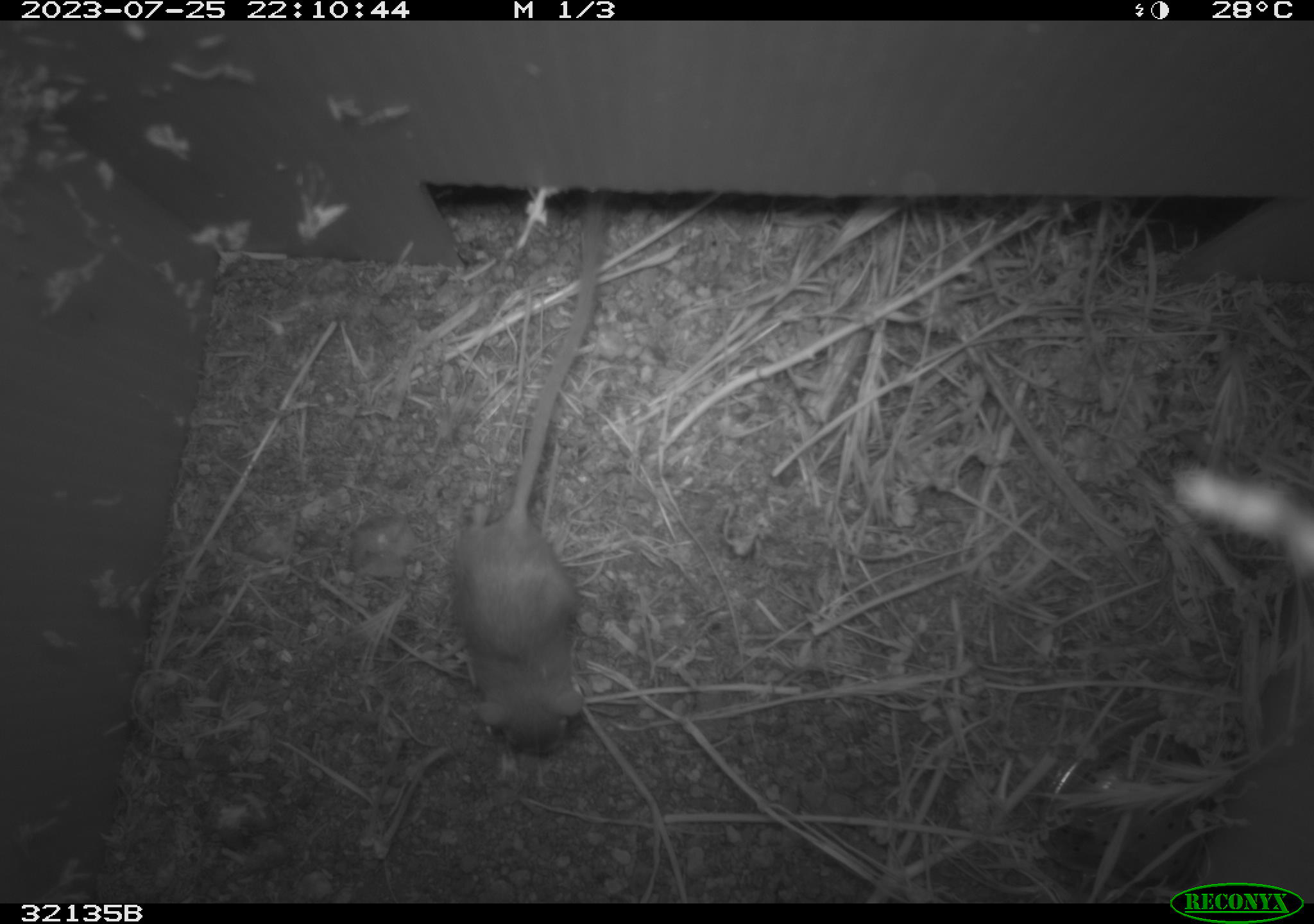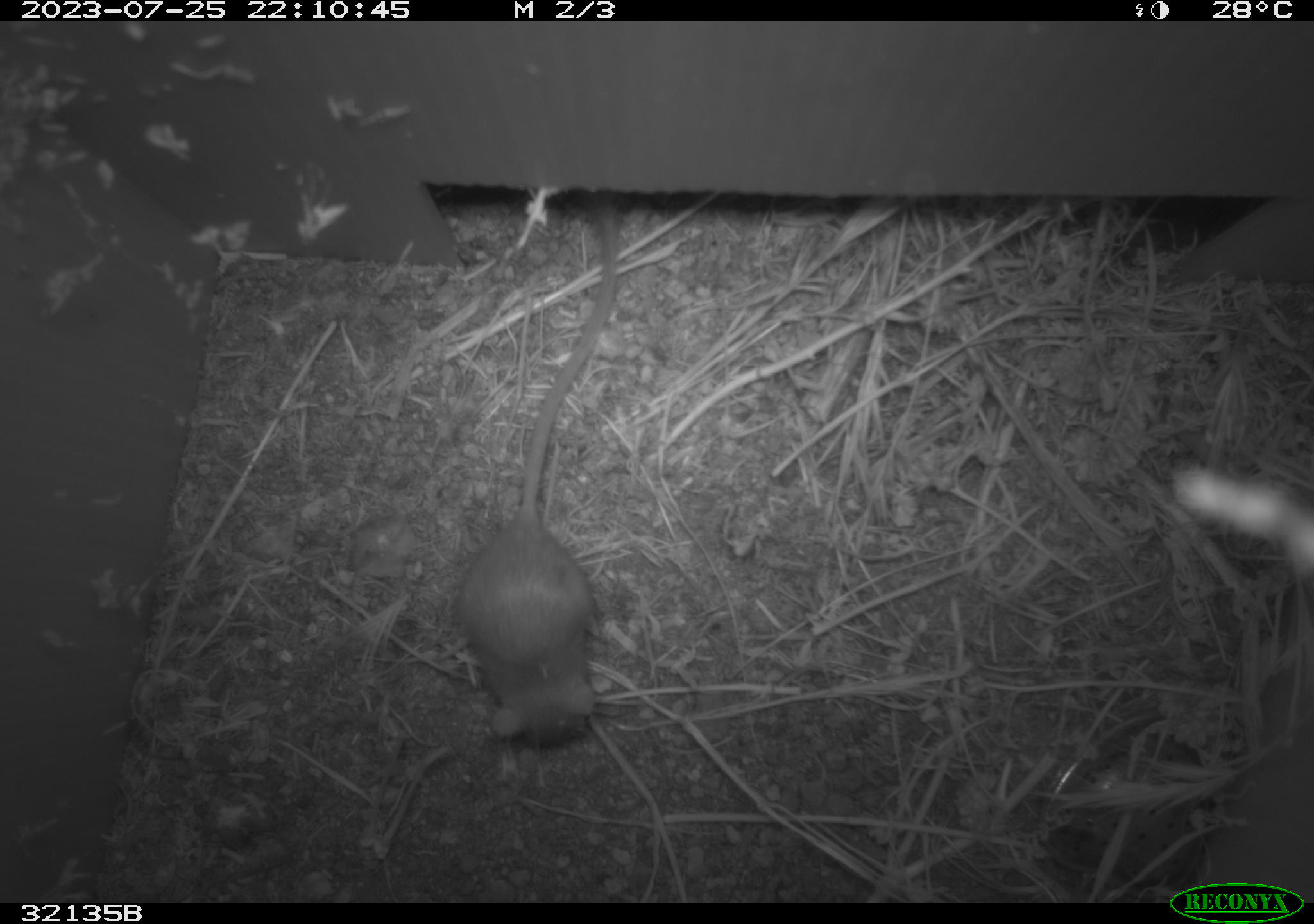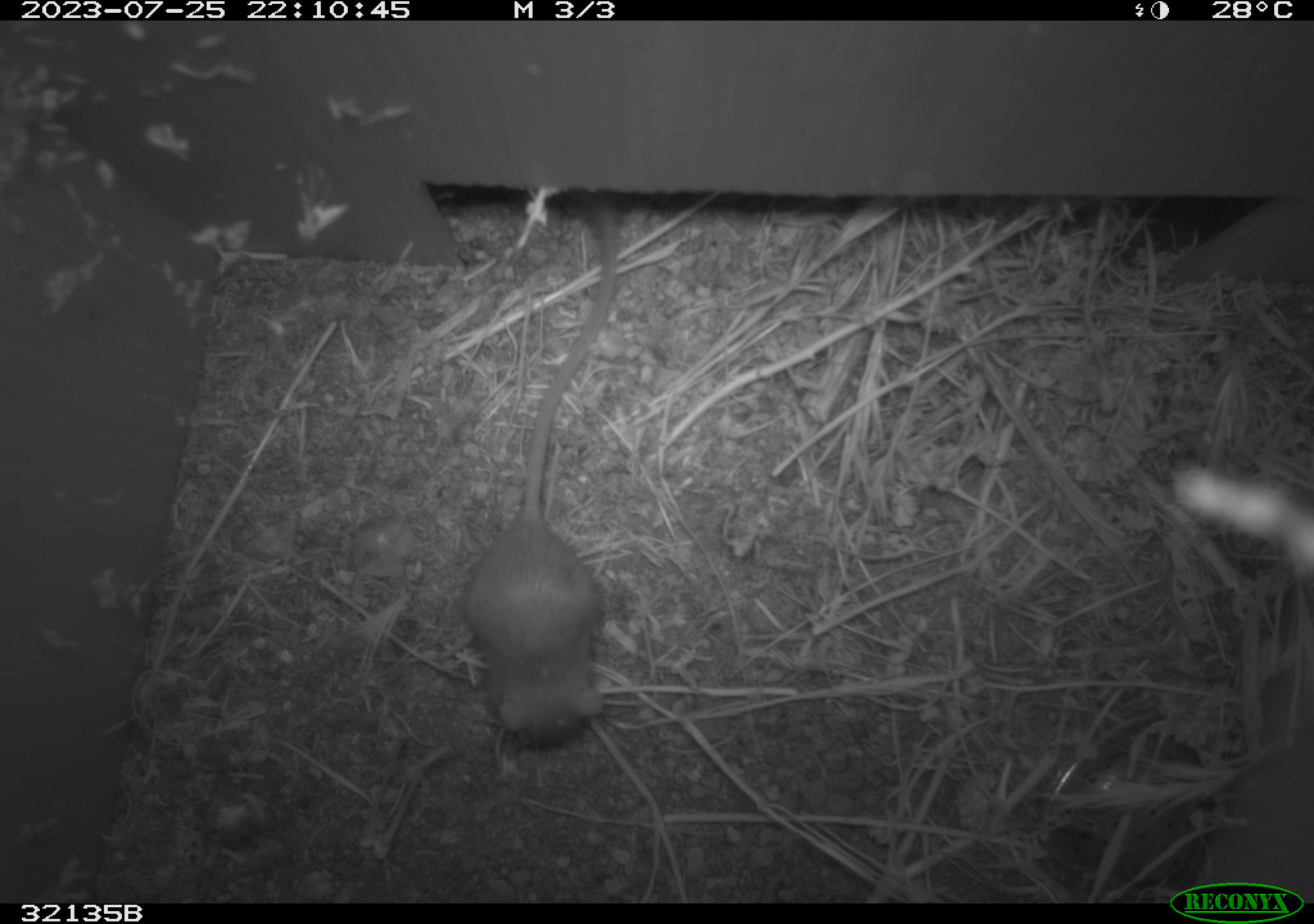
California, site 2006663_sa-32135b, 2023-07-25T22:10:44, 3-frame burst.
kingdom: Animalia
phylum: Chordata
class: Mammalia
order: Rodentia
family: Heteromyidae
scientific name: Heteromyidae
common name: kangaroo rats and pocket mice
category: heteromyidae family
Heteromyidae family (kangaroo rats and pocket mice) (Heteromyidae).